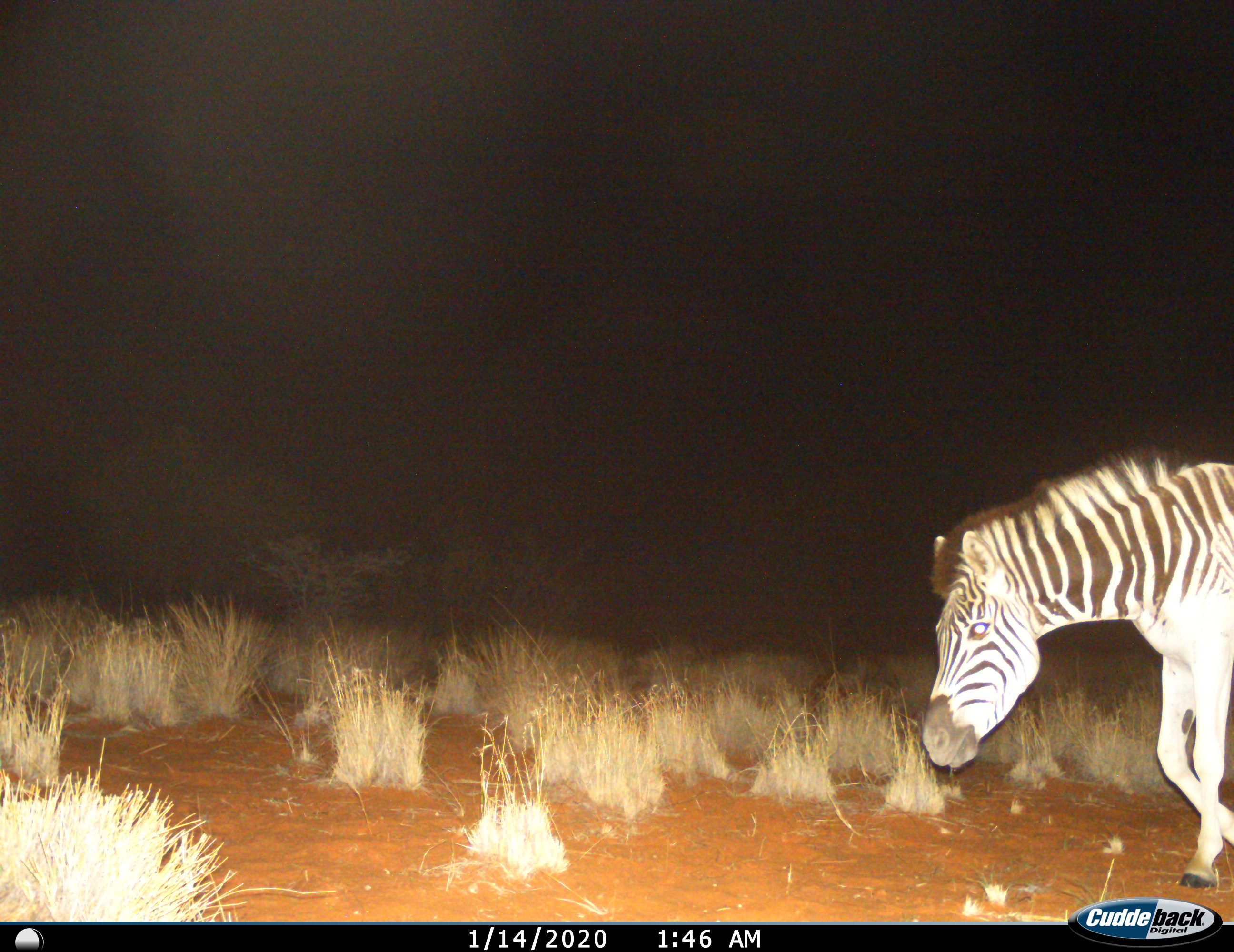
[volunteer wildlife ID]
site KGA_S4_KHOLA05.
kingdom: Animalia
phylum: Chordata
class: Mammalia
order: Perissodactyla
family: Equidae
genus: Equus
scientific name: Equus quagga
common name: plains zebra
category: zebraplains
Zebraplains (plains zebra) (Equus quagga), count 1. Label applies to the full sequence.